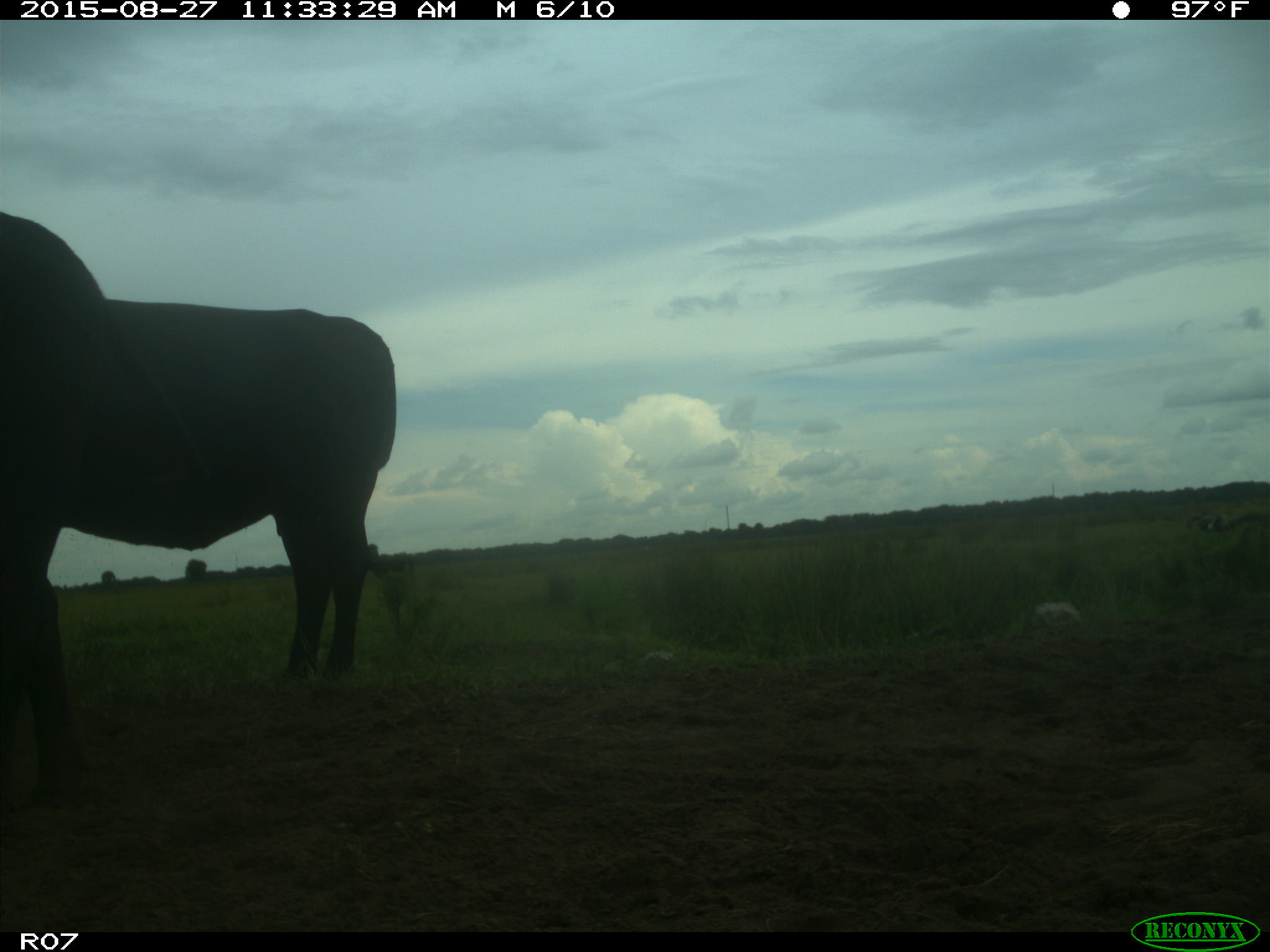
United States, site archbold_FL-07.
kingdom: Animalia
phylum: Chordata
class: Mammalia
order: Artiodactyla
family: Bovidae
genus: Bos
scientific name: Bos taurus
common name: domestic cow